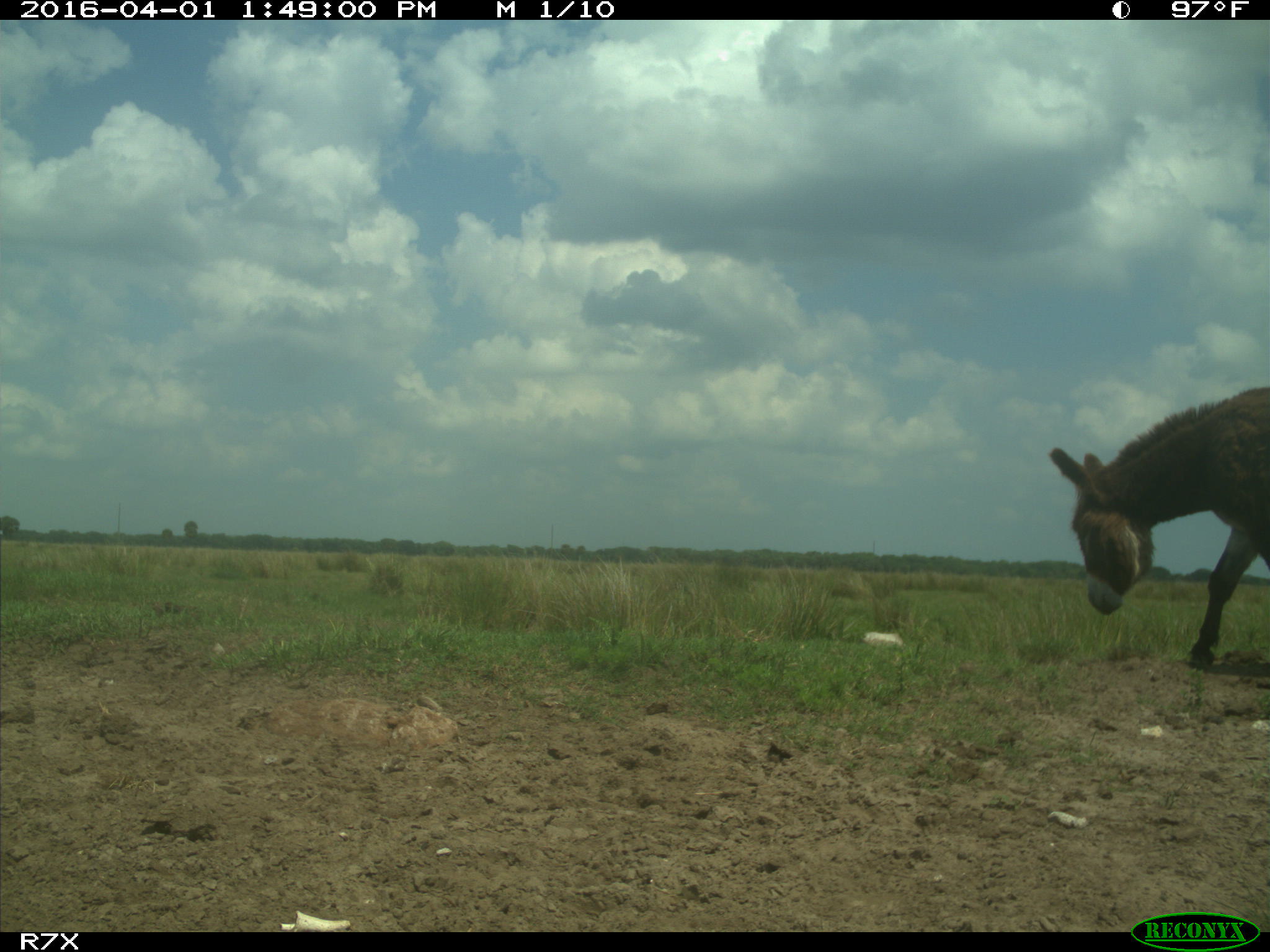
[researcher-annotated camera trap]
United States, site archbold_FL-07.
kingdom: Animalia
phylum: Chordata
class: Mammalia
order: Perissodactyla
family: Equidae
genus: Equus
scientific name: Equus africanus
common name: african wild ass